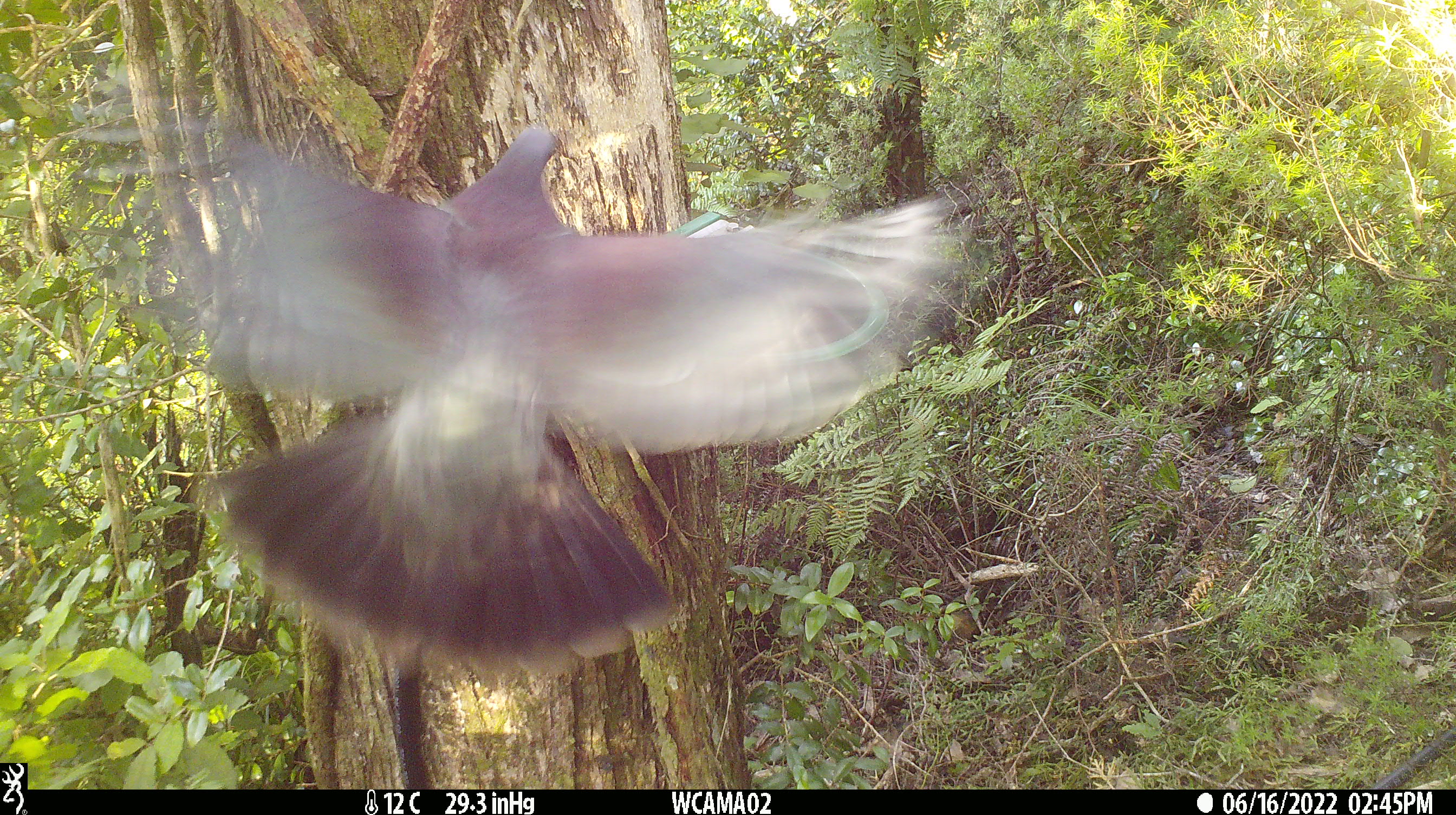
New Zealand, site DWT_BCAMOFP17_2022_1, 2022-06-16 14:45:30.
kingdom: Animalia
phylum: Chordata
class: Aves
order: Columbiformes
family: Columbidae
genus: Hemiphaga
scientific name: Hemiphaga novaeseelandiae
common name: new zealand pigeon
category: kereru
Kereru (new zealand pigeon) (Hemiphaga novaeseelandiae).